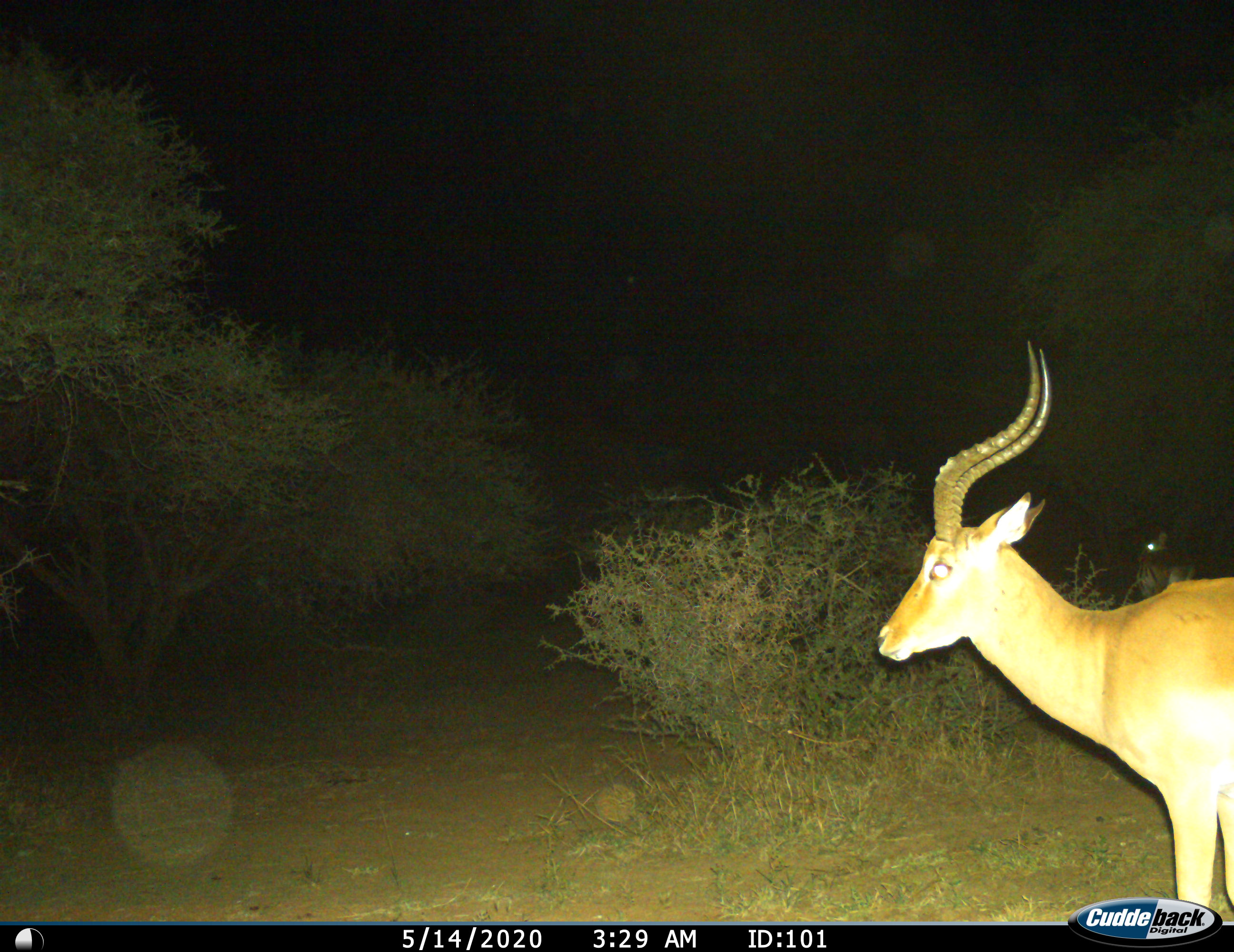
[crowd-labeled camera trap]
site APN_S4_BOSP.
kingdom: Animalia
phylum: Chordata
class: Mammalia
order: Artiodactyla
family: Bovidae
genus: Aepyceros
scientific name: Aepyceros melampus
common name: impala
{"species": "impala (Aepyceros melampus)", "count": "1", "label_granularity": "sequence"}